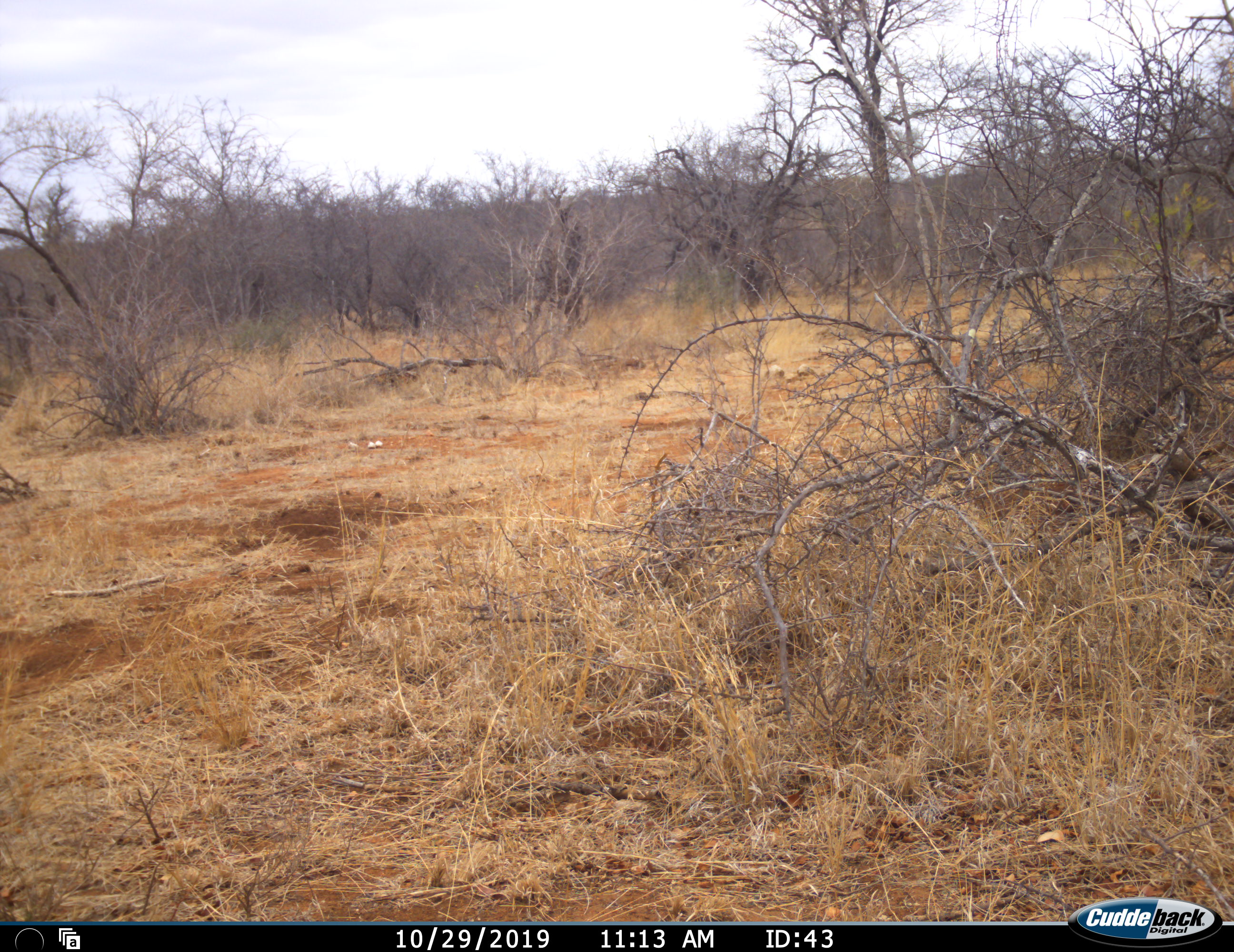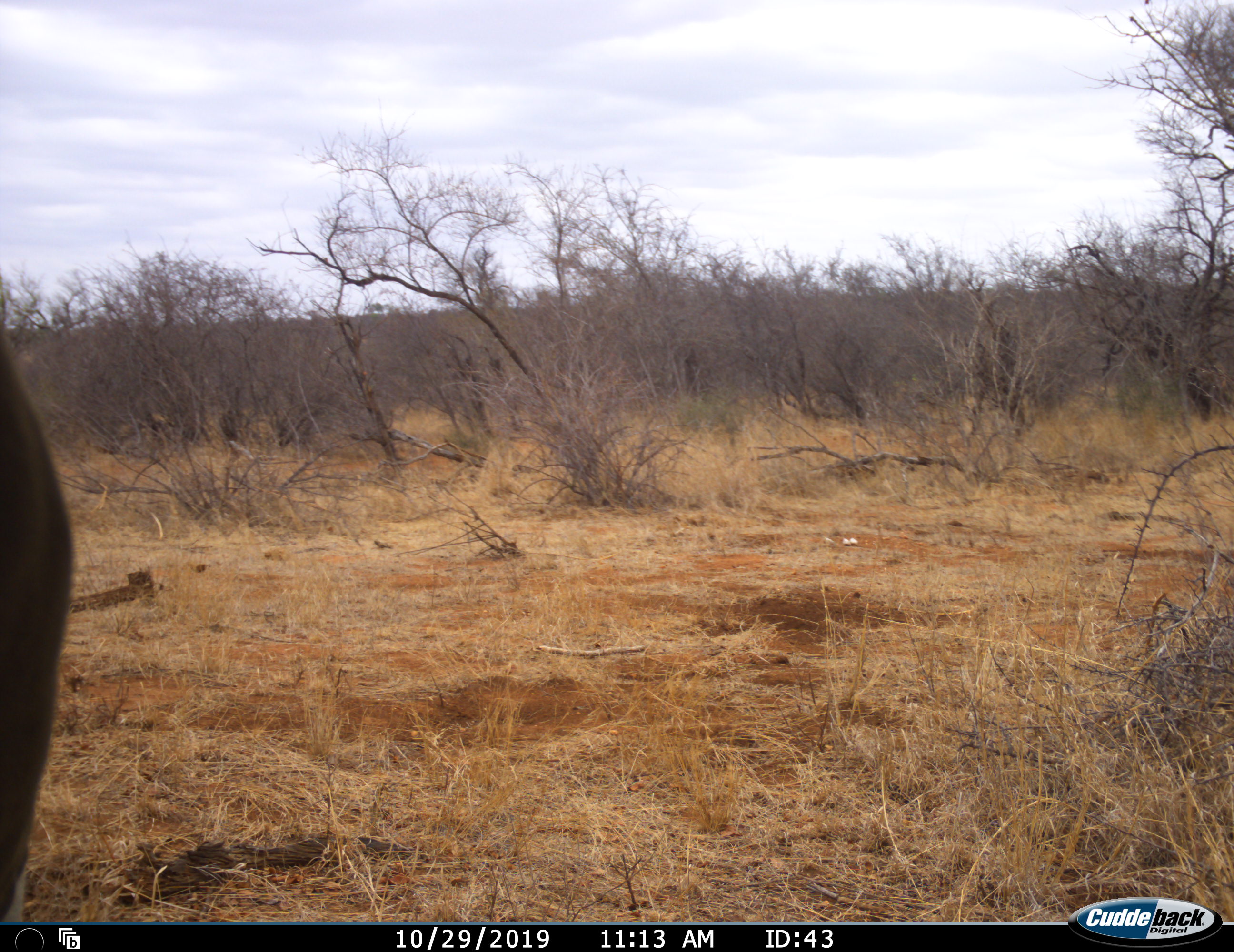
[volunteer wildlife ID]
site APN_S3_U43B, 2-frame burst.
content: unidentified animal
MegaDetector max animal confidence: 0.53